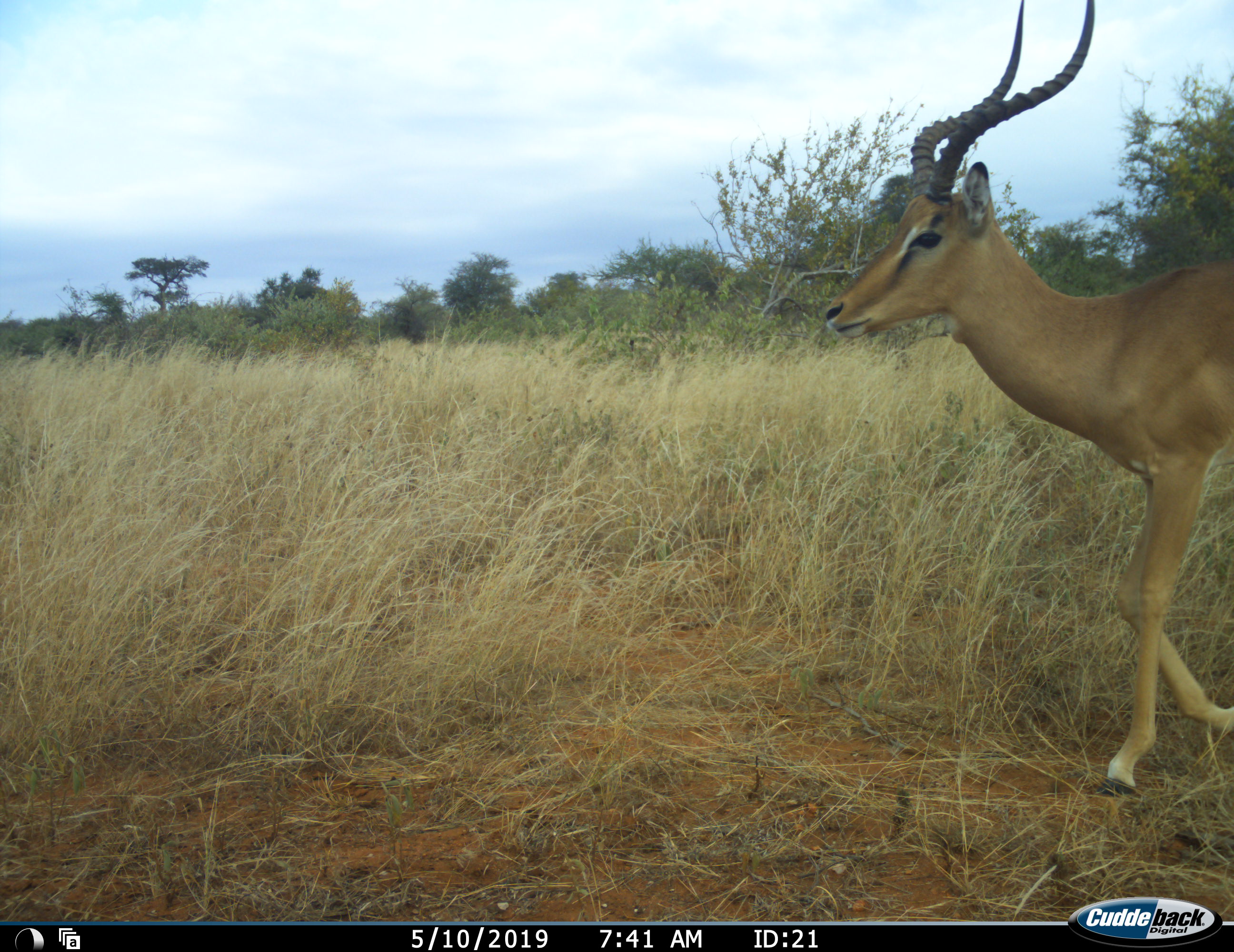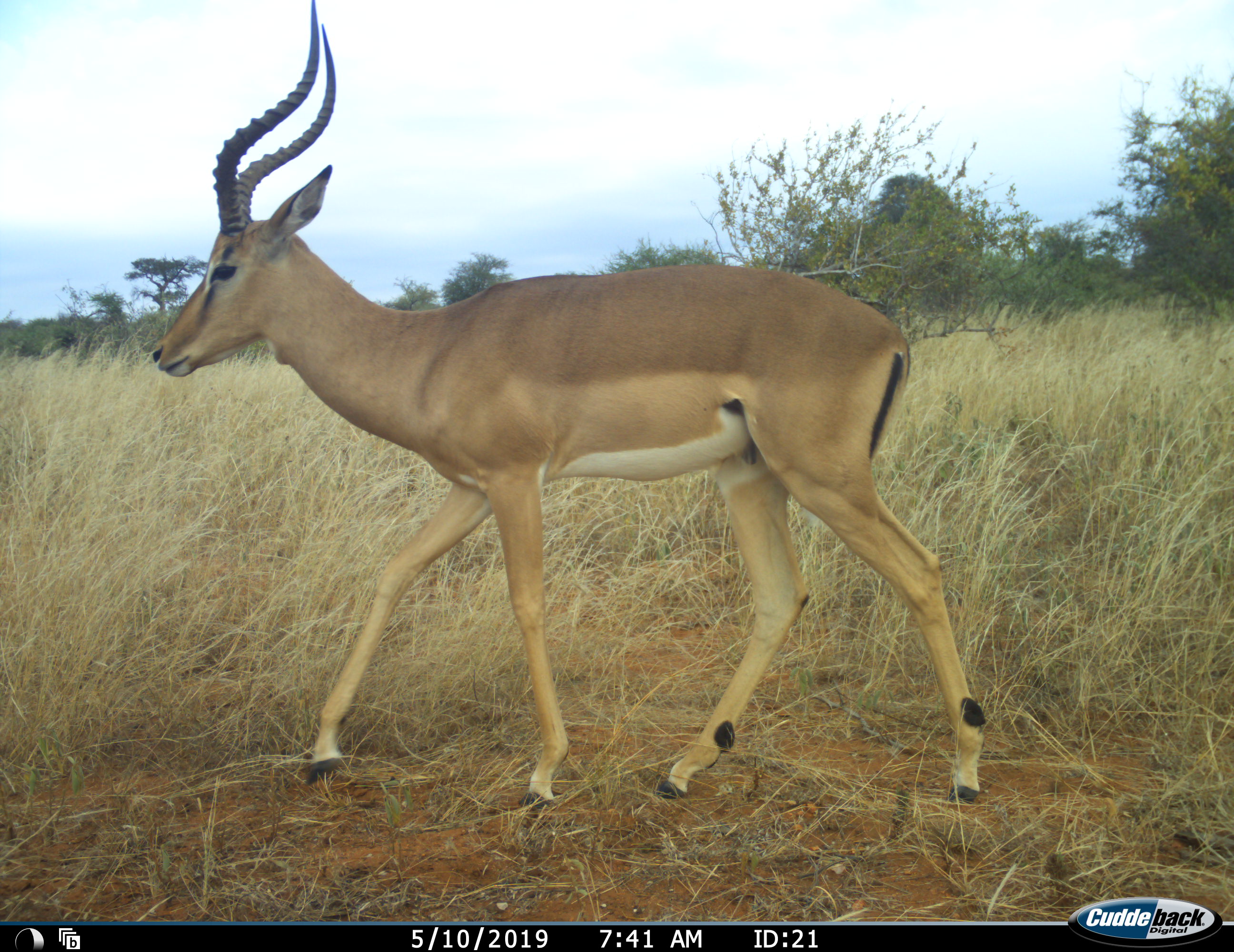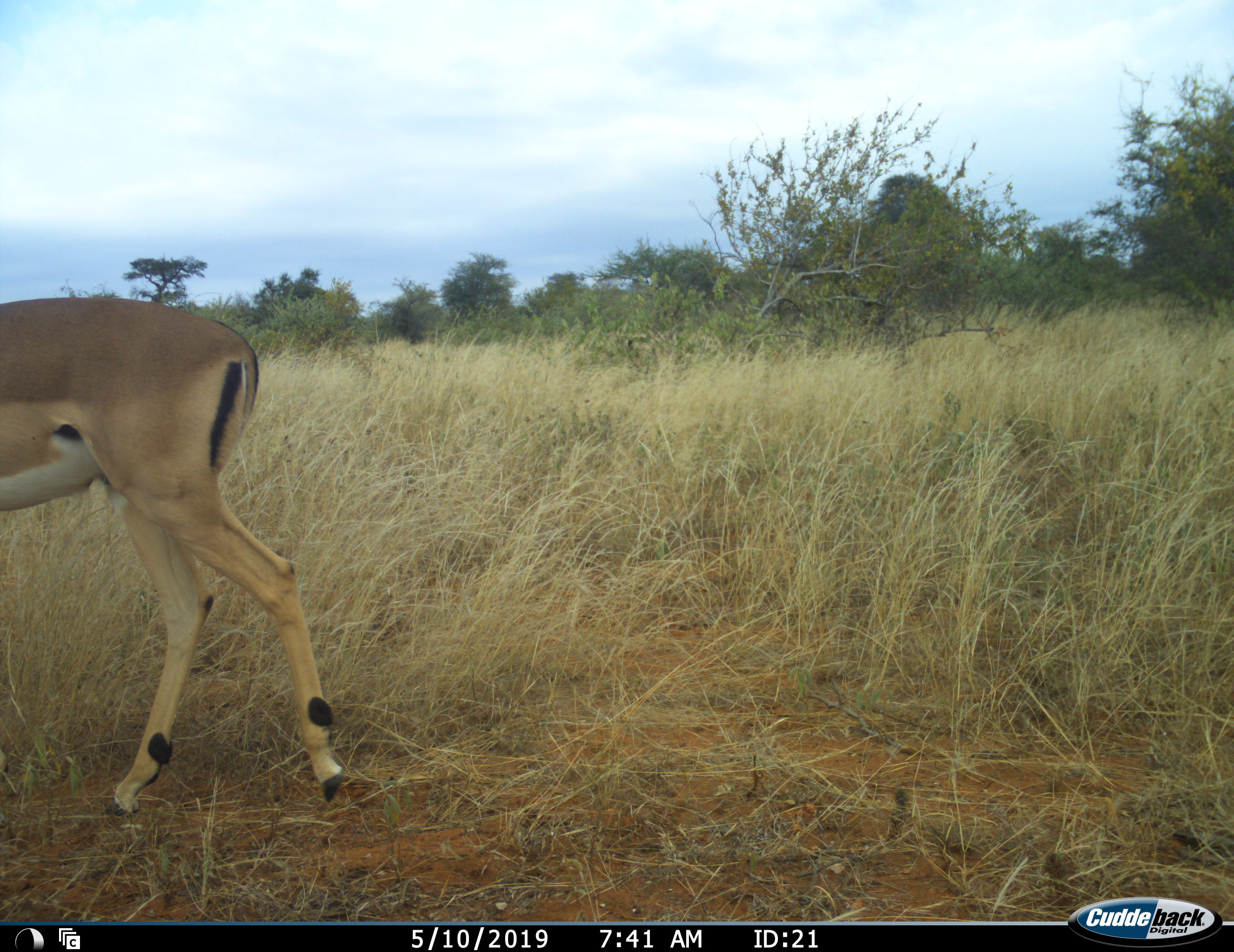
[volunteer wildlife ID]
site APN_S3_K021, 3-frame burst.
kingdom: Animalia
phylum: Chordata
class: Mammalia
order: Artiodactyla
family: Bovidae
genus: Aepyceros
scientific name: Aepyceros melampus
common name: impala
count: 1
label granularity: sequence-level